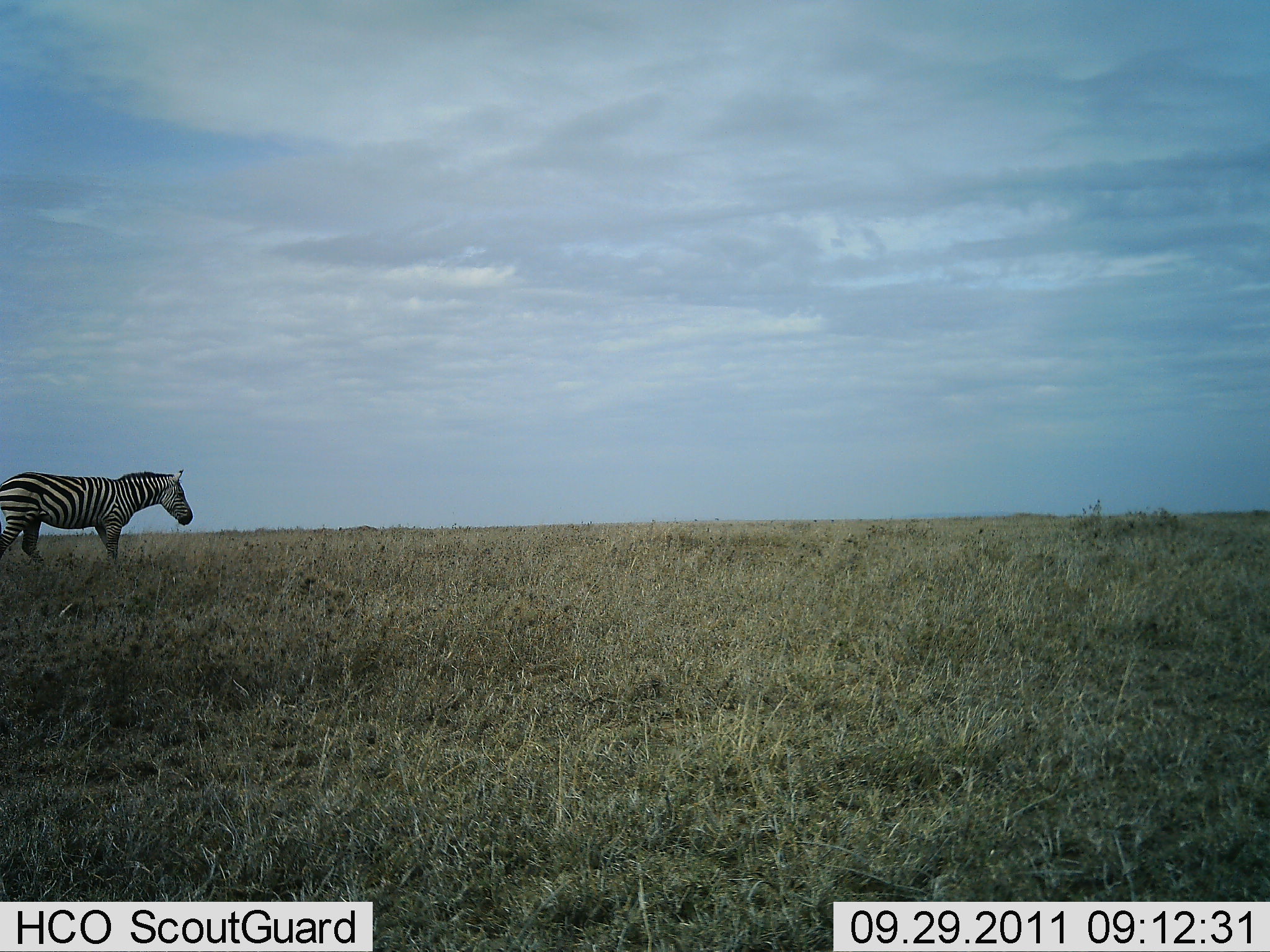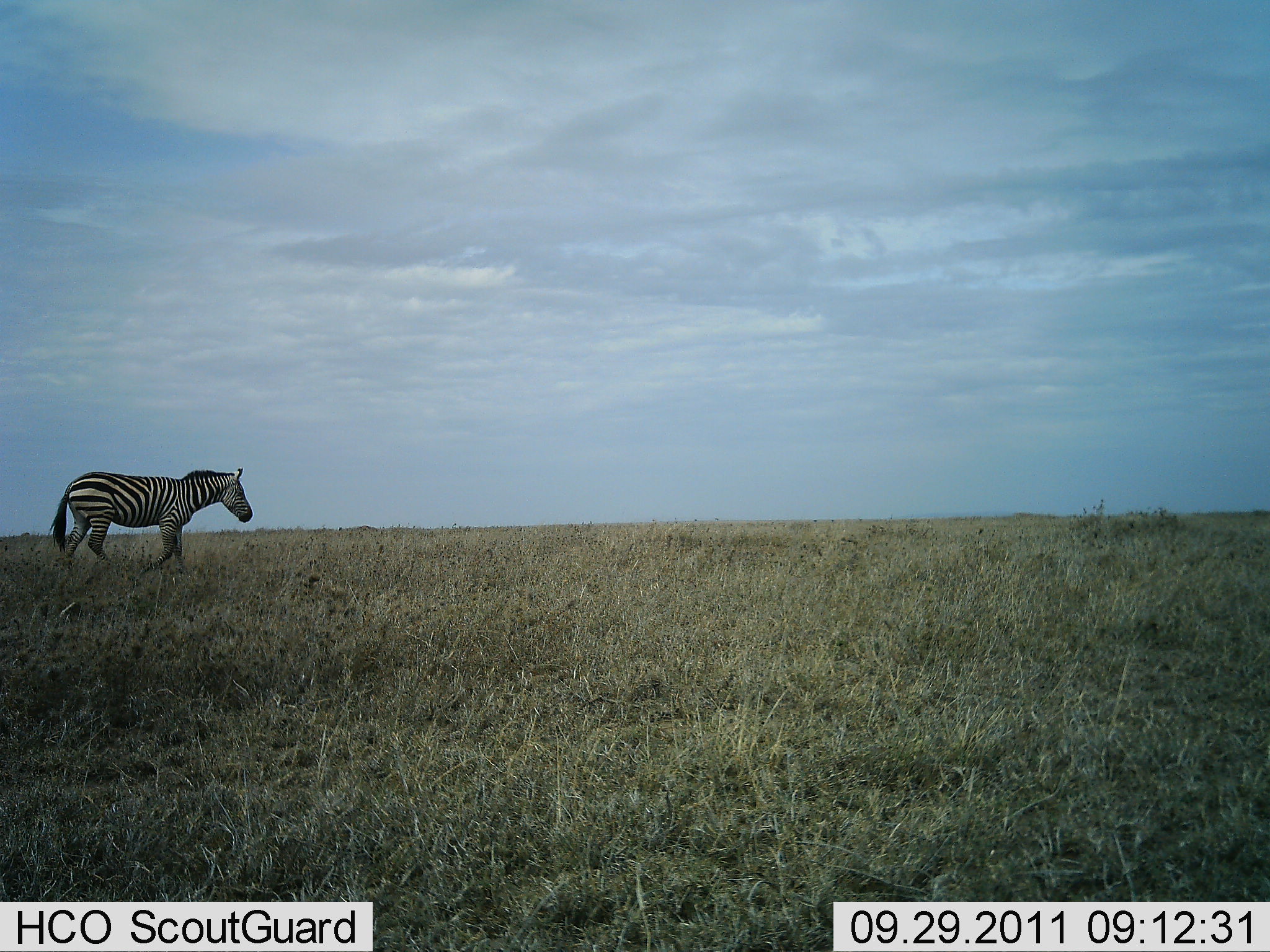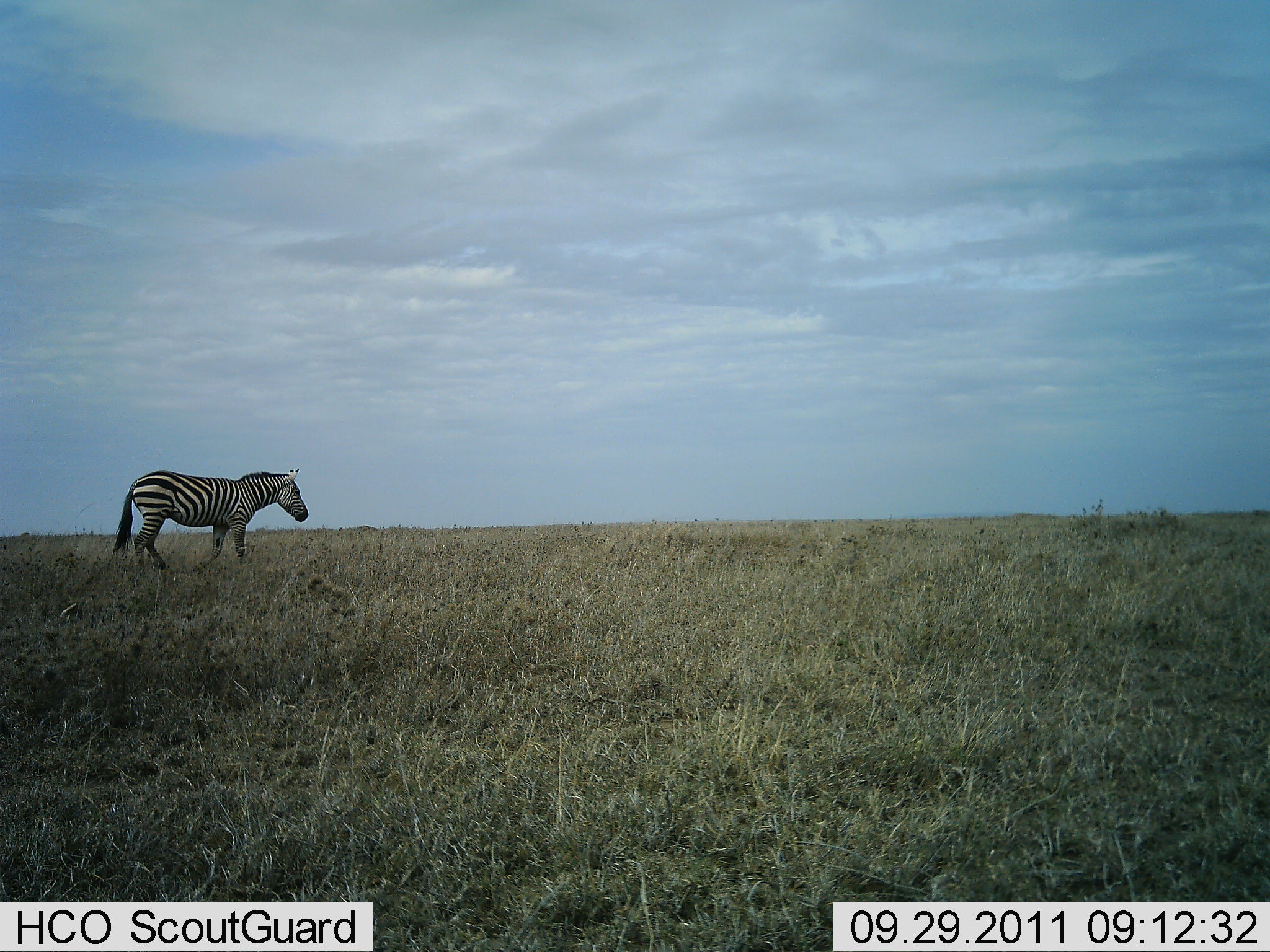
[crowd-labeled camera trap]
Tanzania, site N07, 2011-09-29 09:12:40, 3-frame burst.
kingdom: Animalia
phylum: Chordata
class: Mammalia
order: Perissodactyla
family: Equidae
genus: Equus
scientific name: Equus quagga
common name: plains zebra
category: zebra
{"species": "zebra (plains zebra) (Equus quagga)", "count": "1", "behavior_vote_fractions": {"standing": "0%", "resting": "0%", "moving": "100%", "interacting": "0%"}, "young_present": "0%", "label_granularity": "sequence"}